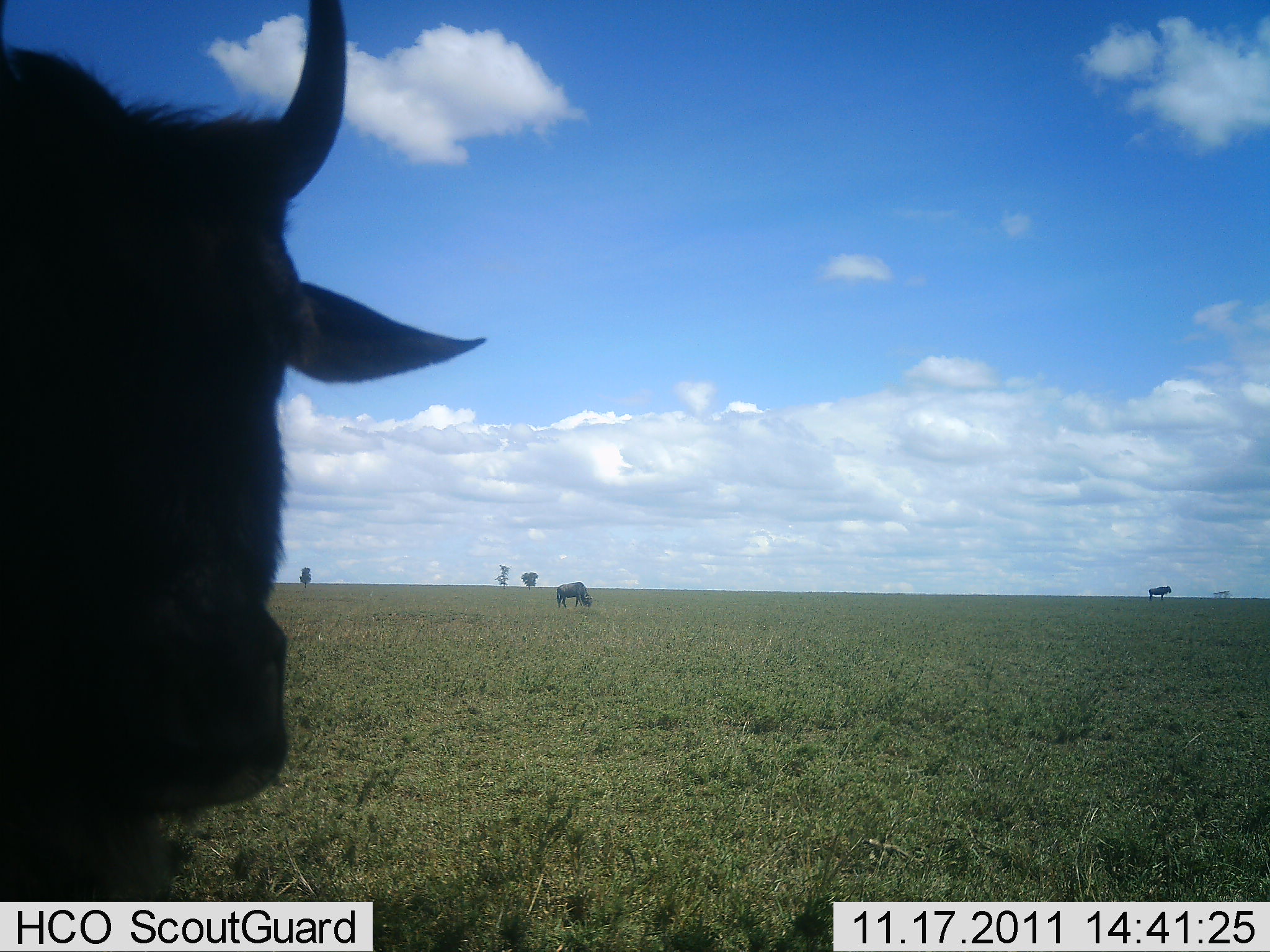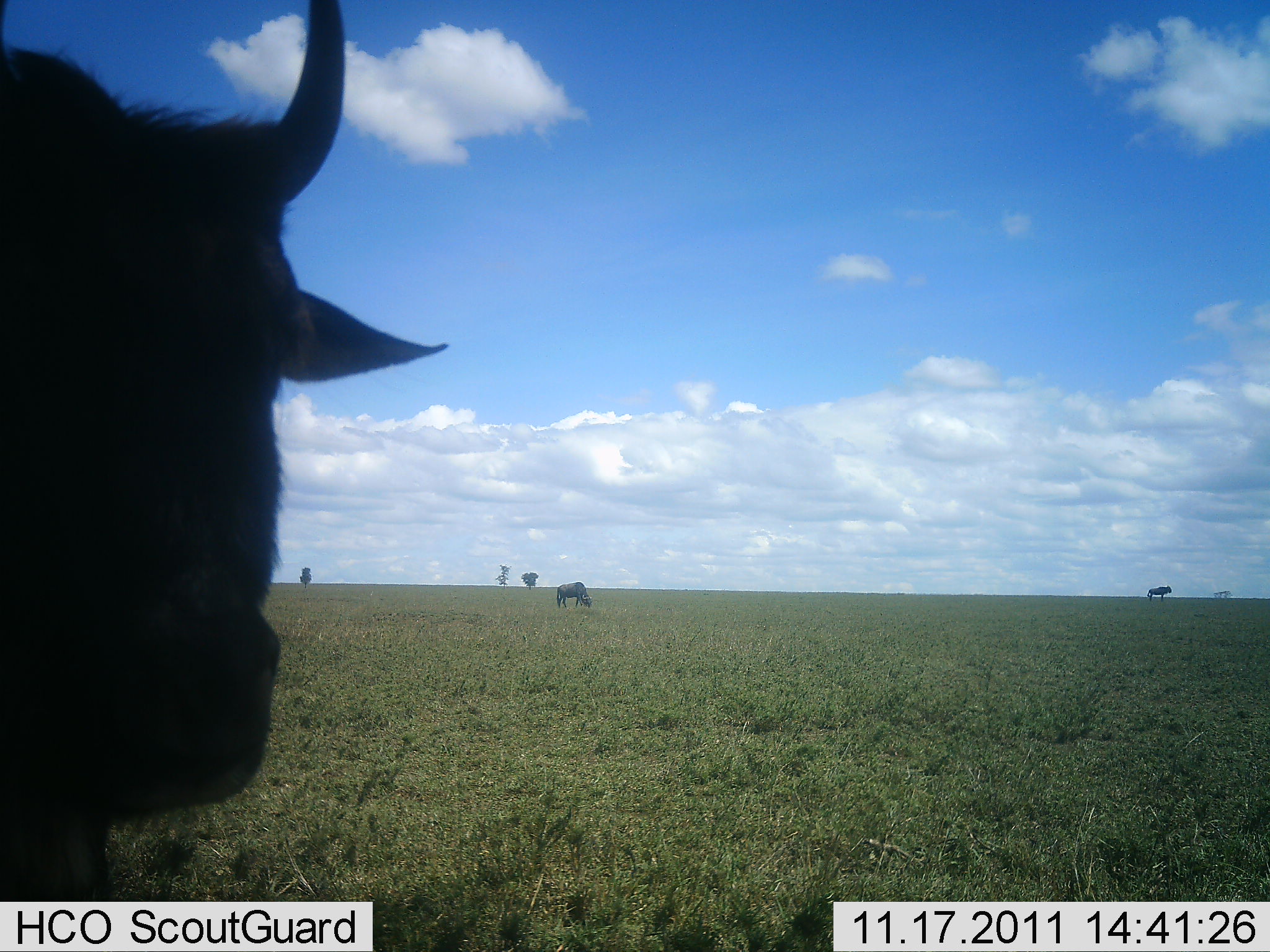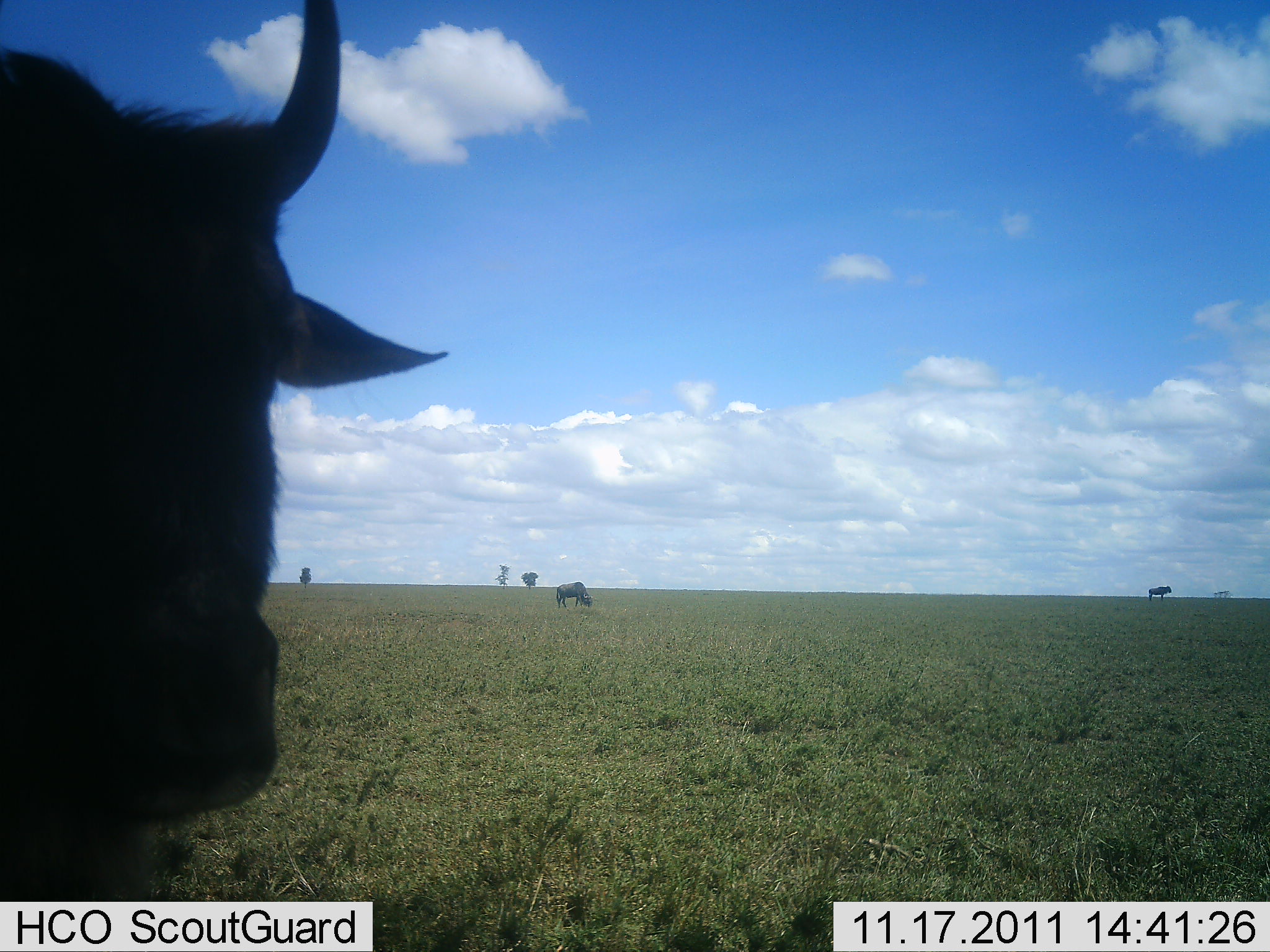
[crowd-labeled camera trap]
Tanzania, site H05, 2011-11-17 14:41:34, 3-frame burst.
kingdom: Animalia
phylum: Chordata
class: Mammalia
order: Artiodactyla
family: Bovidae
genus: Connochaetes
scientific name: Connochaetes taurinus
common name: blue wildebeest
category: wildebeest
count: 3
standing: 100%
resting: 9%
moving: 9%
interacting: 0%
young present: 0%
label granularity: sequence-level